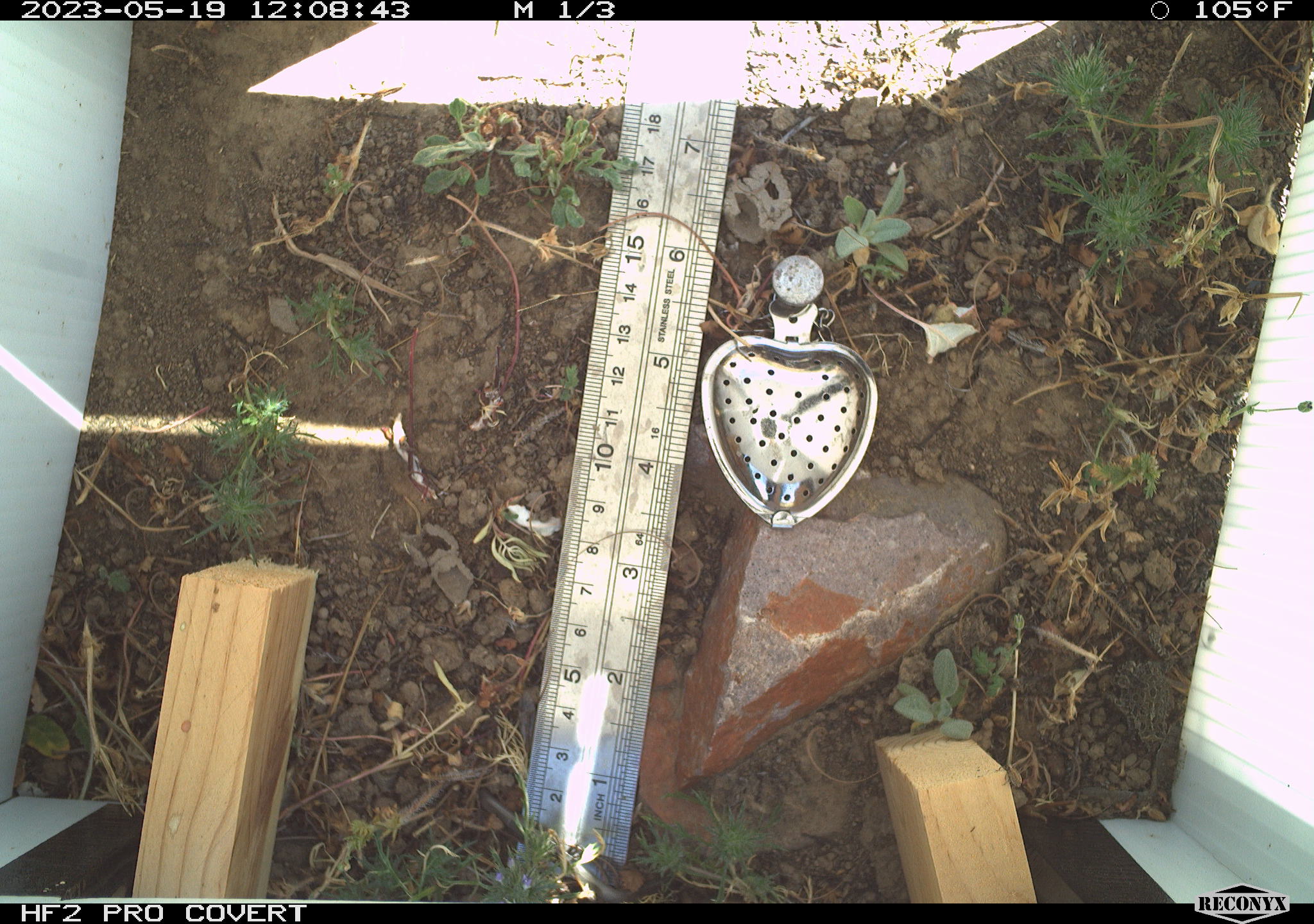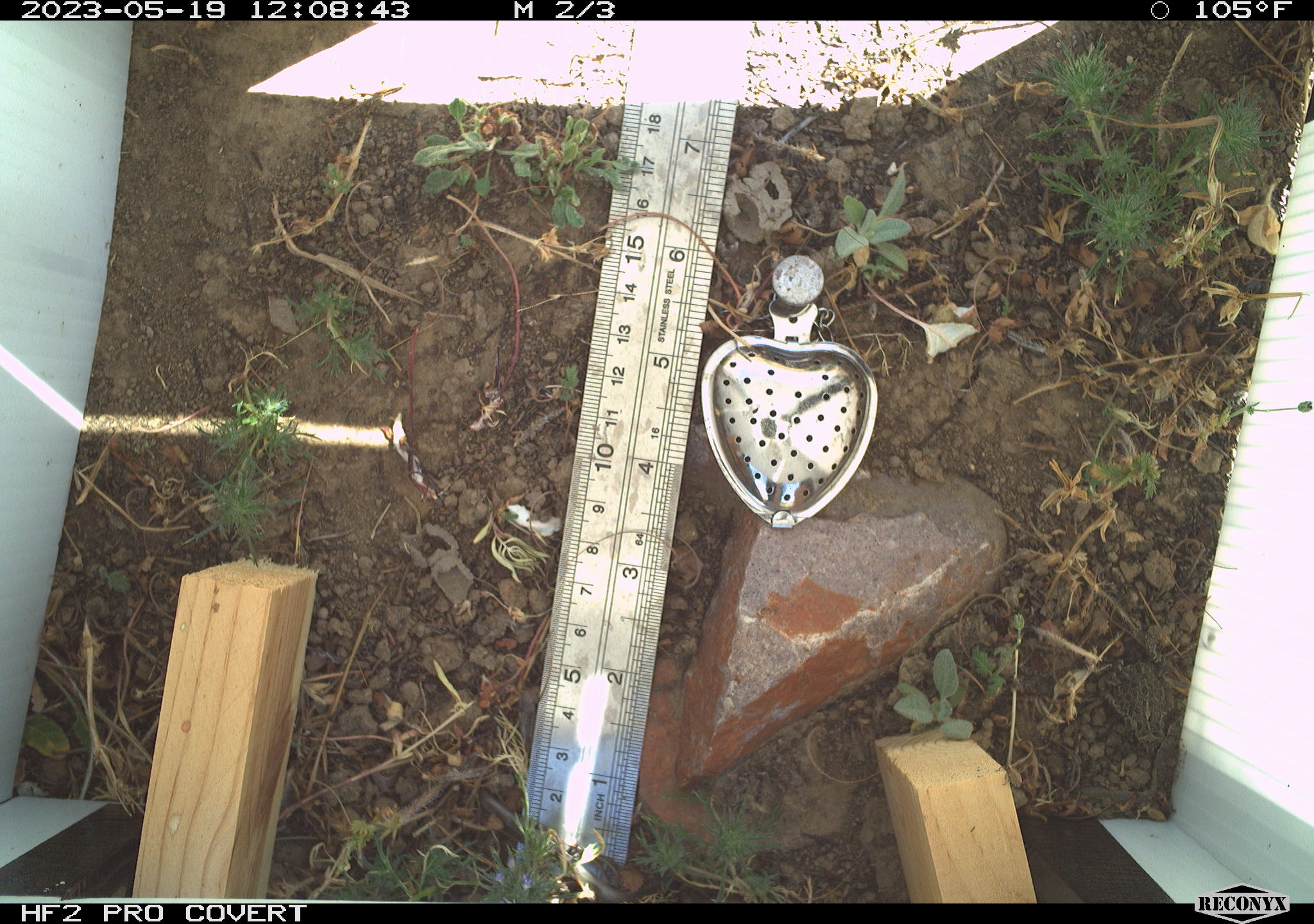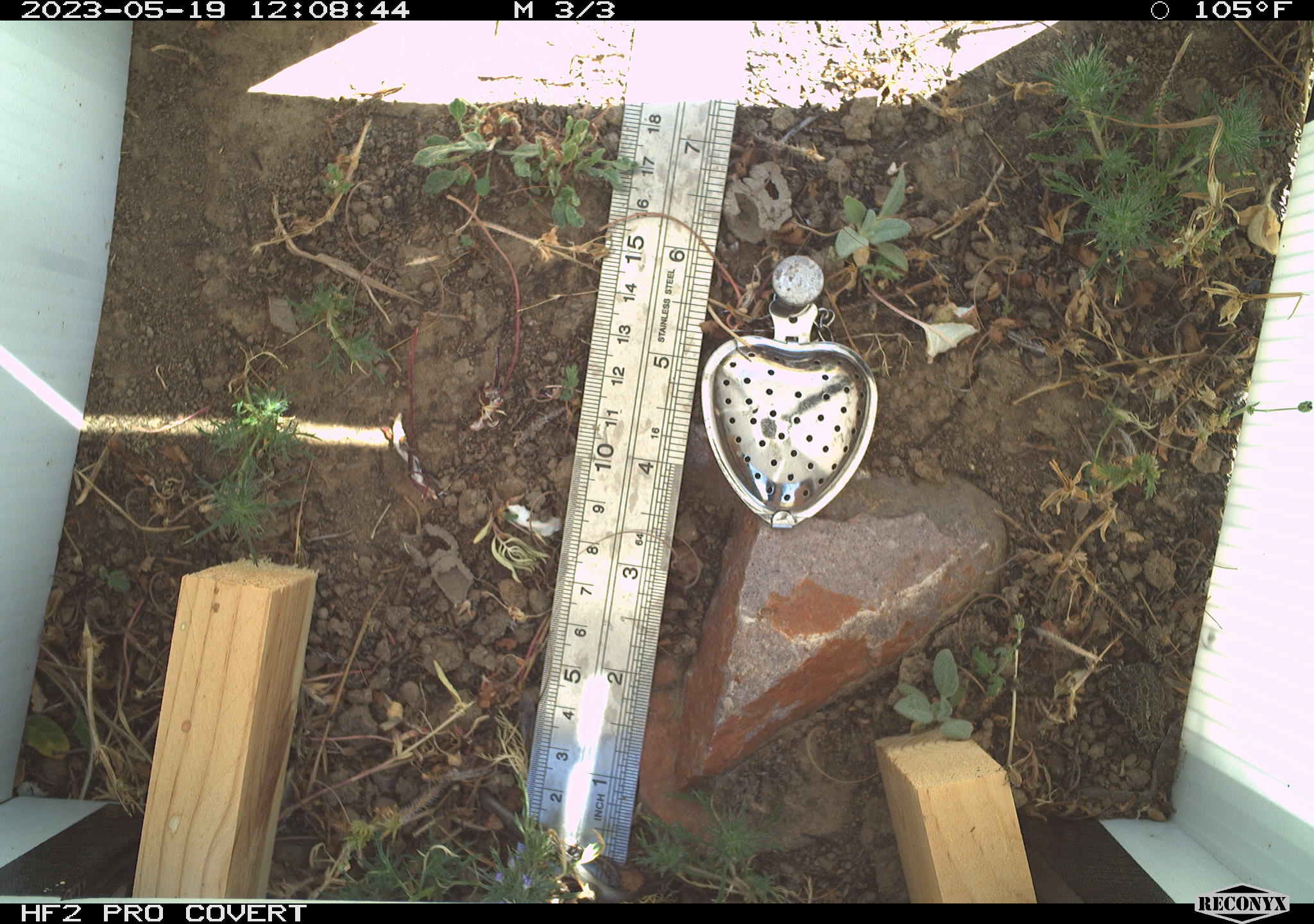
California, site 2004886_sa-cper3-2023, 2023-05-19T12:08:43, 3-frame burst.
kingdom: Animalia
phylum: Chordata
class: Amphibia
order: Anura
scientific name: Anura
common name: frogs